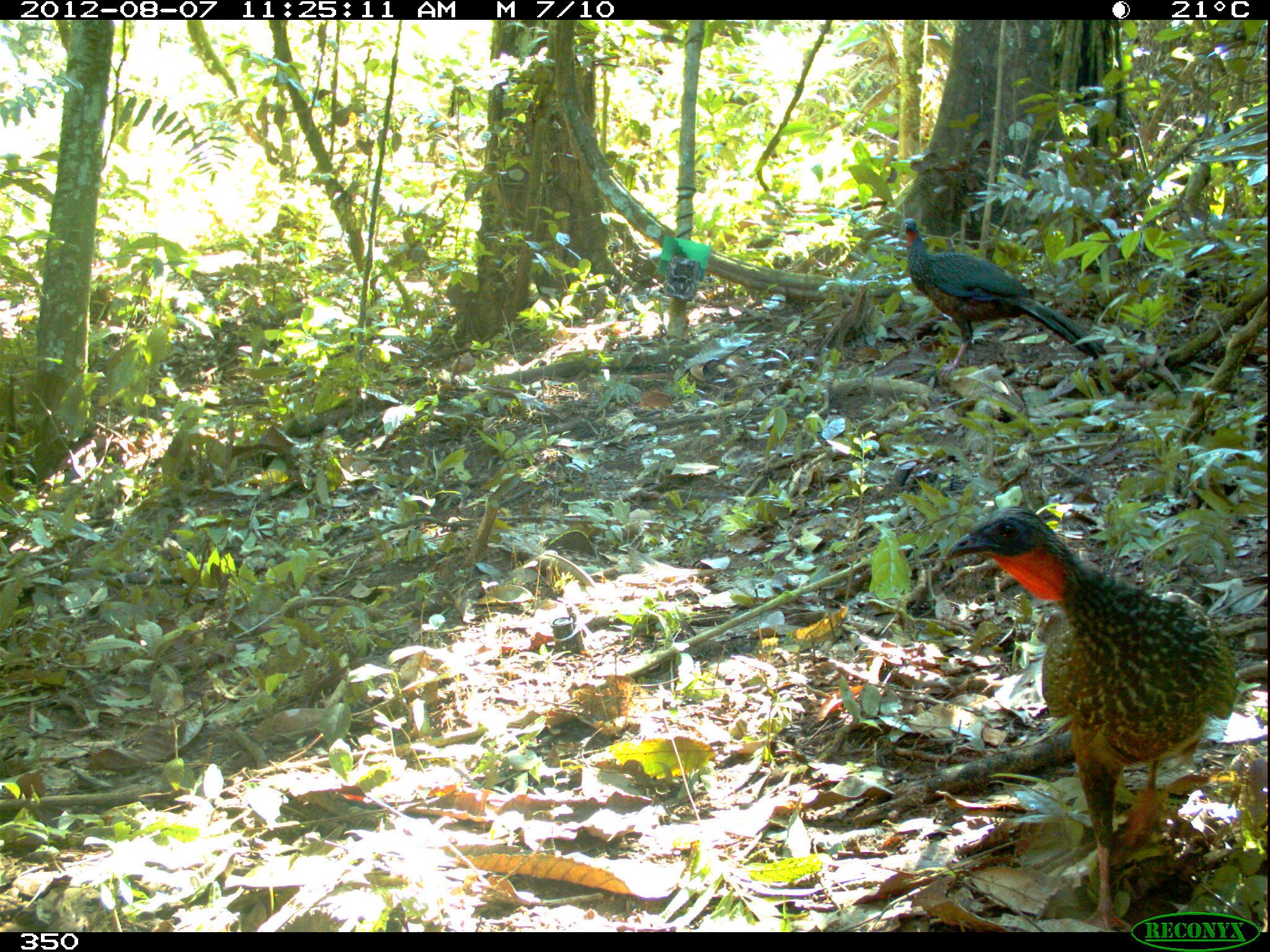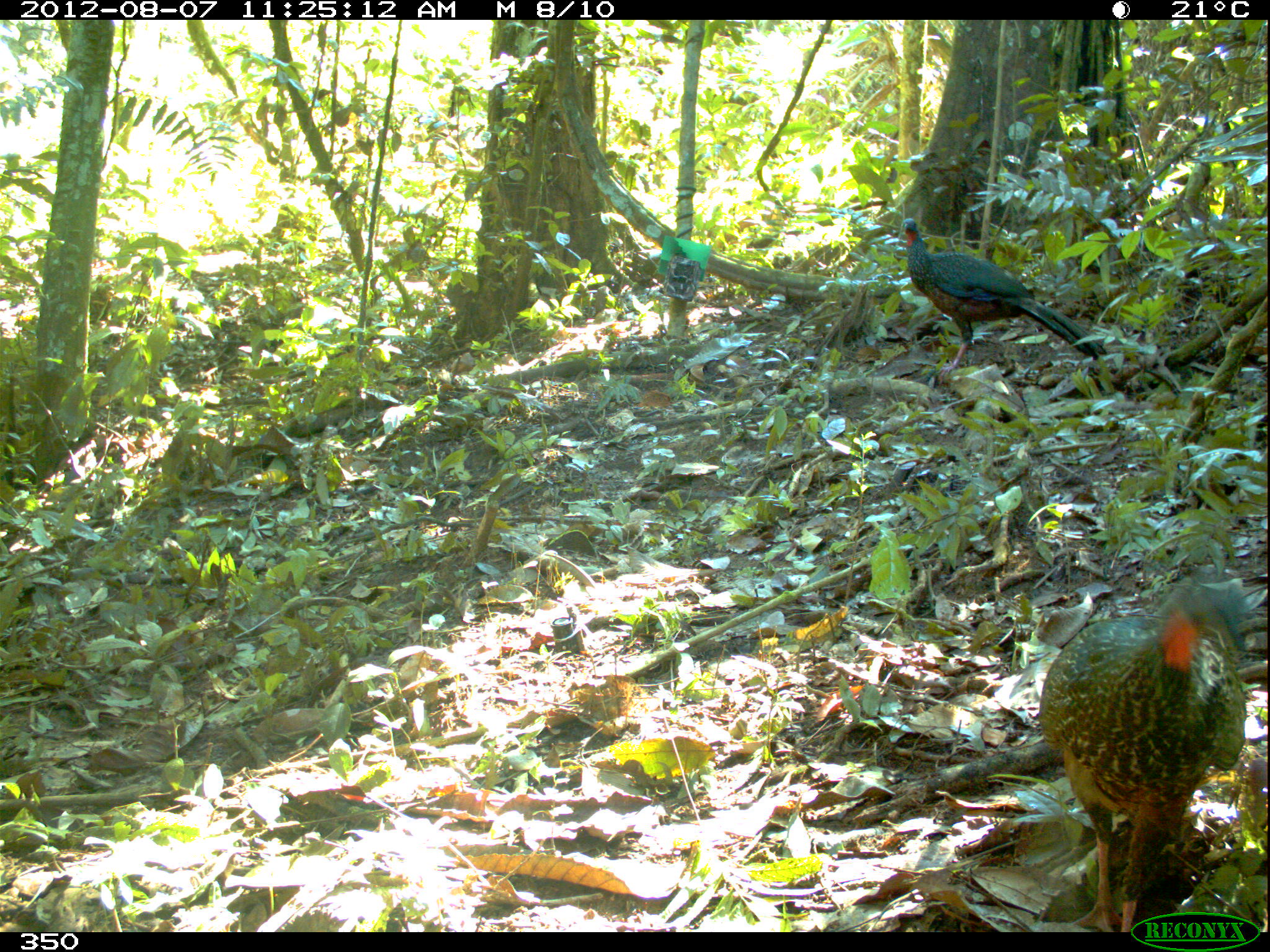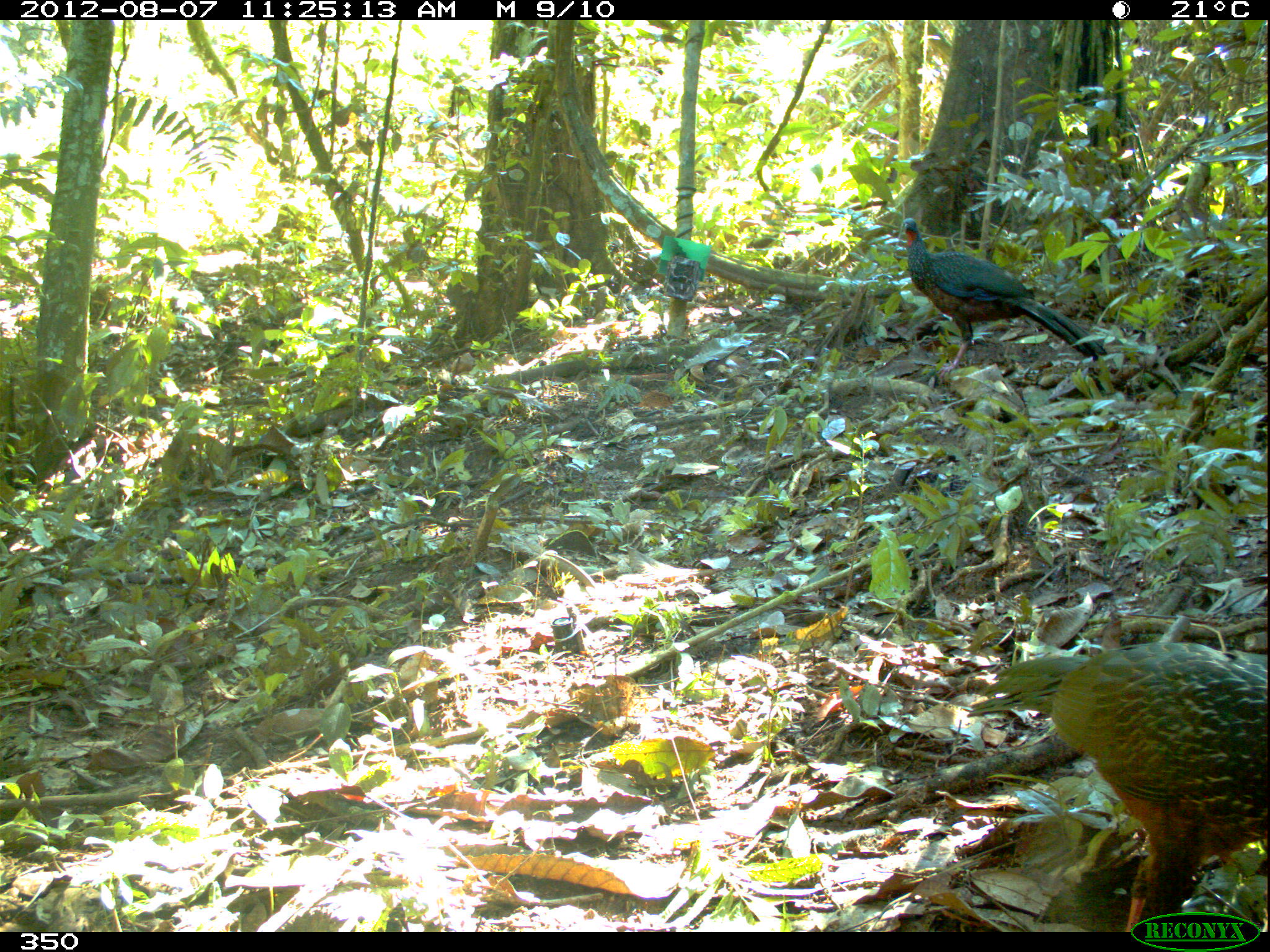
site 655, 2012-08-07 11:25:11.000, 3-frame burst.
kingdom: Animalia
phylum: Chordata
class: Aves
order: Galliformes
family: Cracidae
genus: Penelope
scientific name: Penelope jacquacu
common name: spix's guan